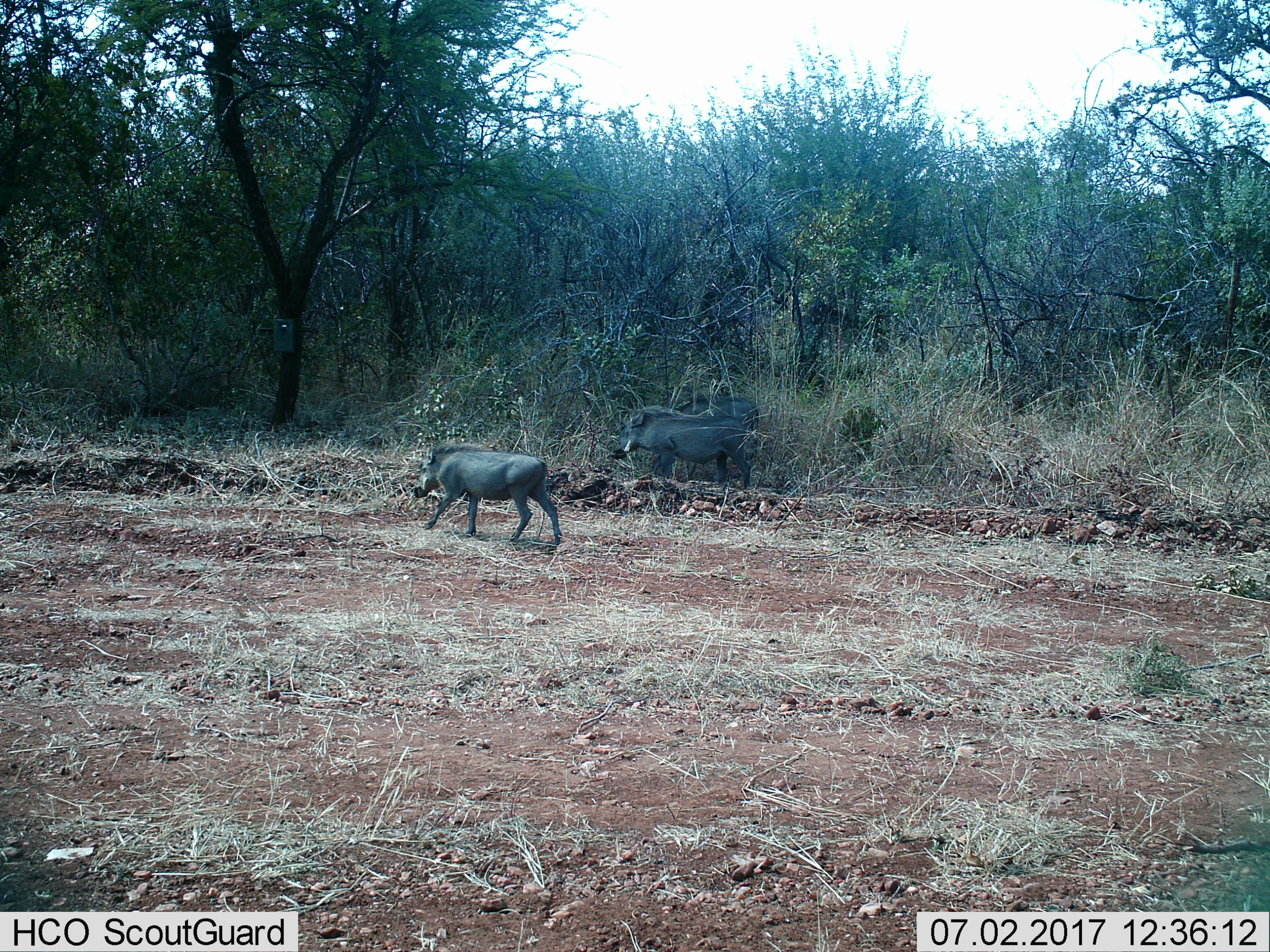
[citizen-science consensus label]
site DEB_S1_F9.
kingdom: Animalia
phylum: Chordata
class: Mammalia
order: Artiodactyla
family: Suidae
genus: Phacochoerus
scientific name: Phacochoerus africanus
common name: warthog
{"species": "warthog (Phacochoerus africanus)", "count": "3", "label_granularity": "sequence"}